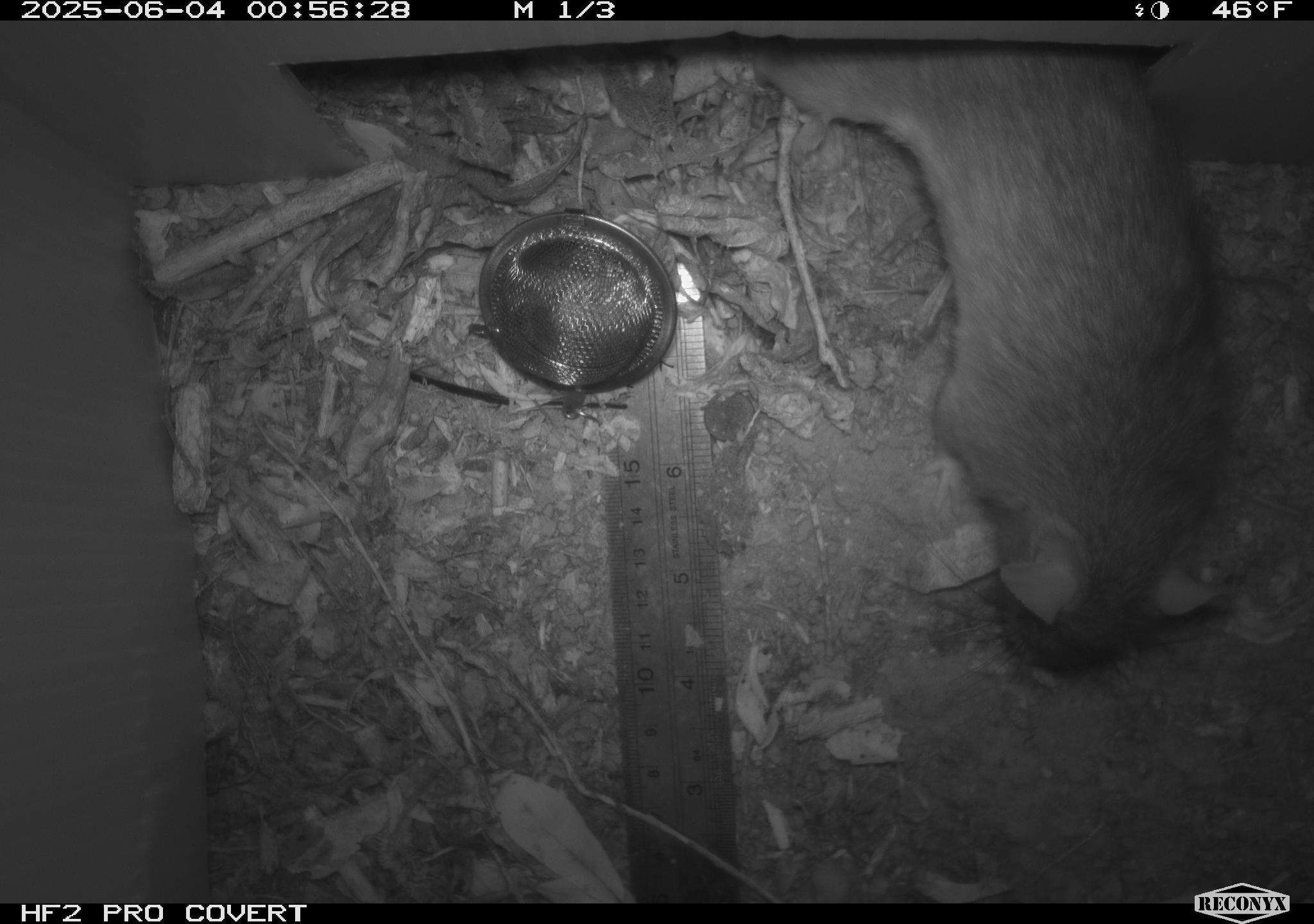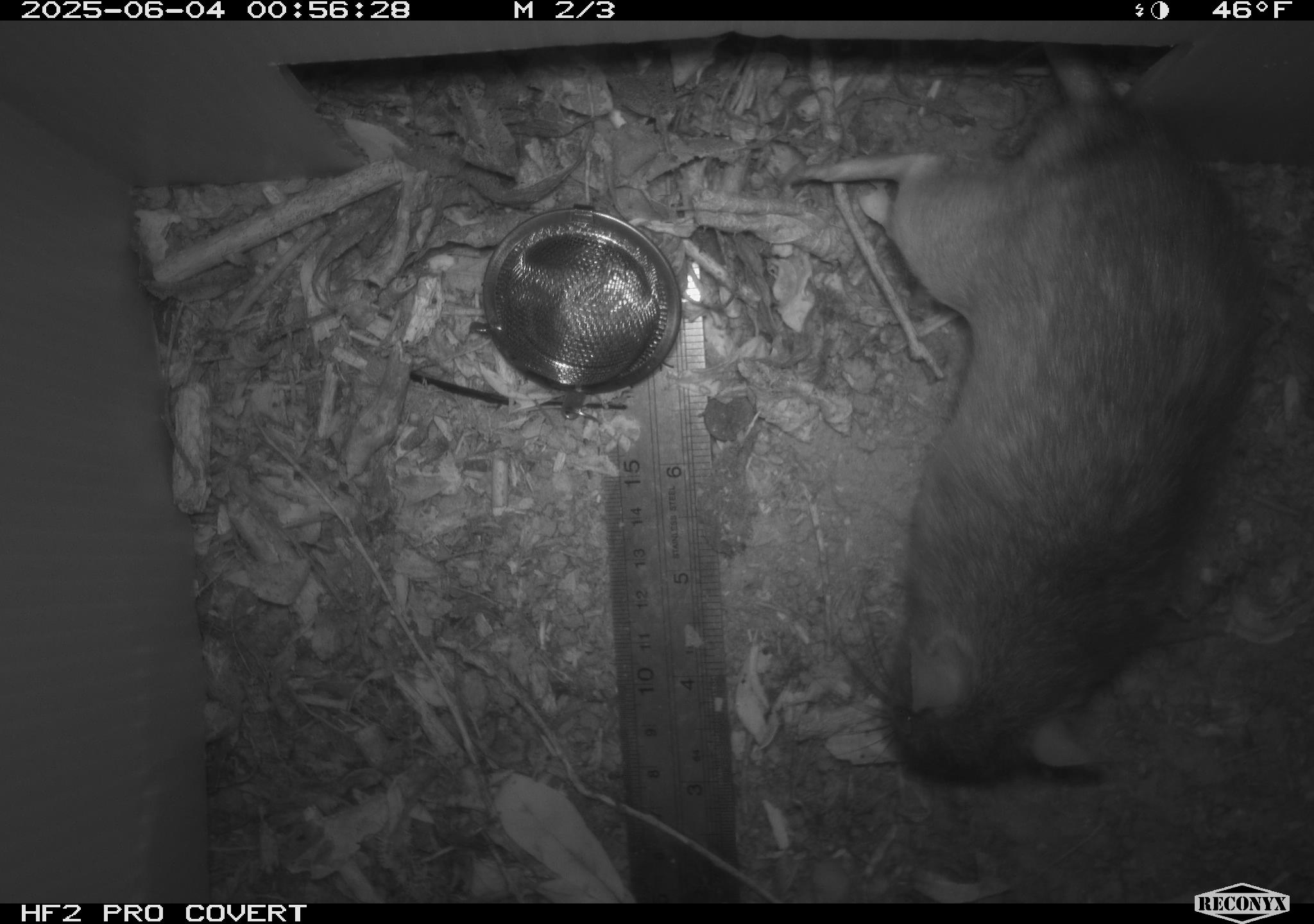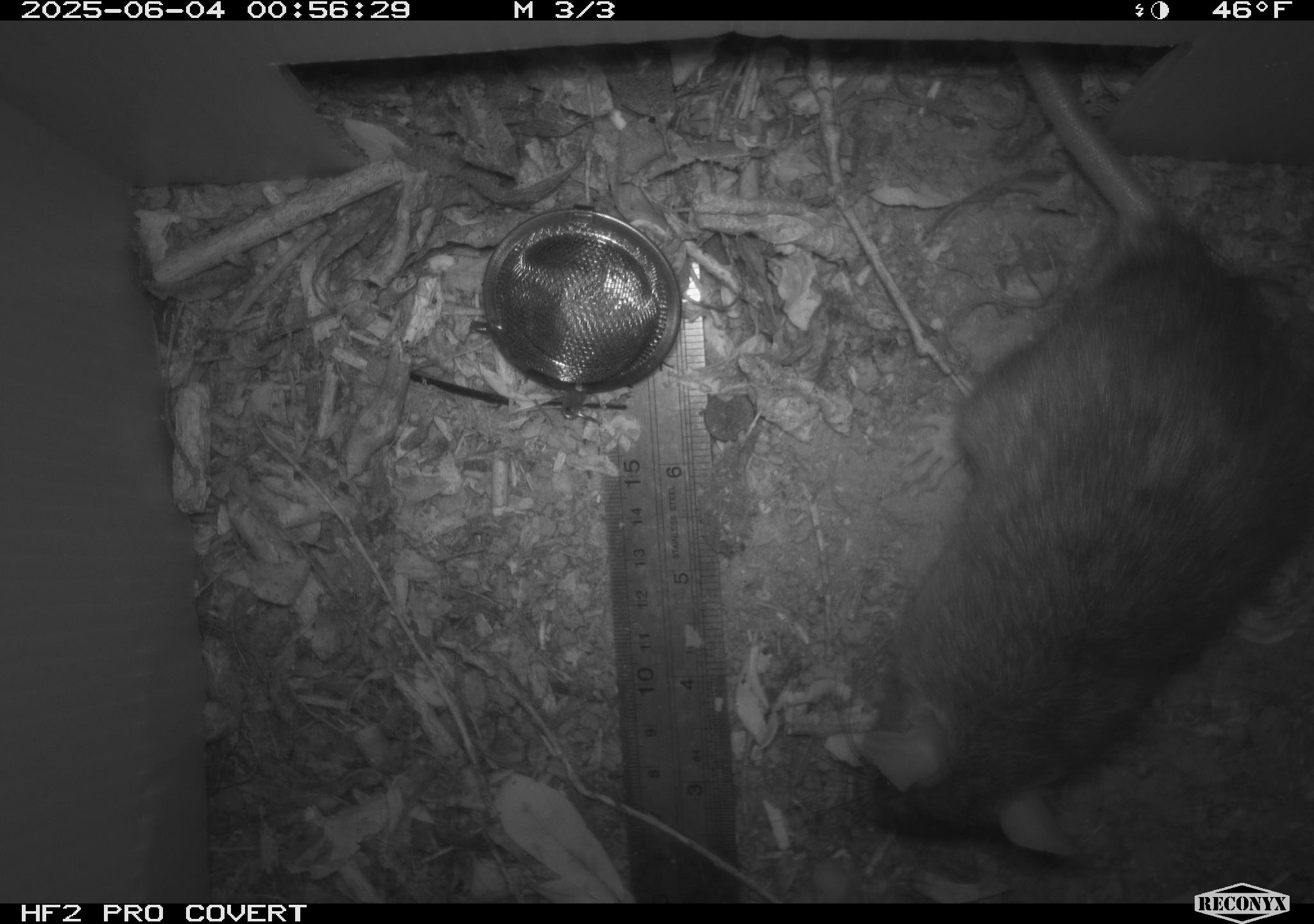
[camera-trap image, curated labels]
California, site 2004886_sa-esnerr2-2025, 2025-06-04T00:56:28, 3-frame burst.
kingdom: Animalia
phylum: Chordata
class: Mammalia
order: Rodentia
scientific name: Rodentia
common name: rodent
Rodent (Rodentia).